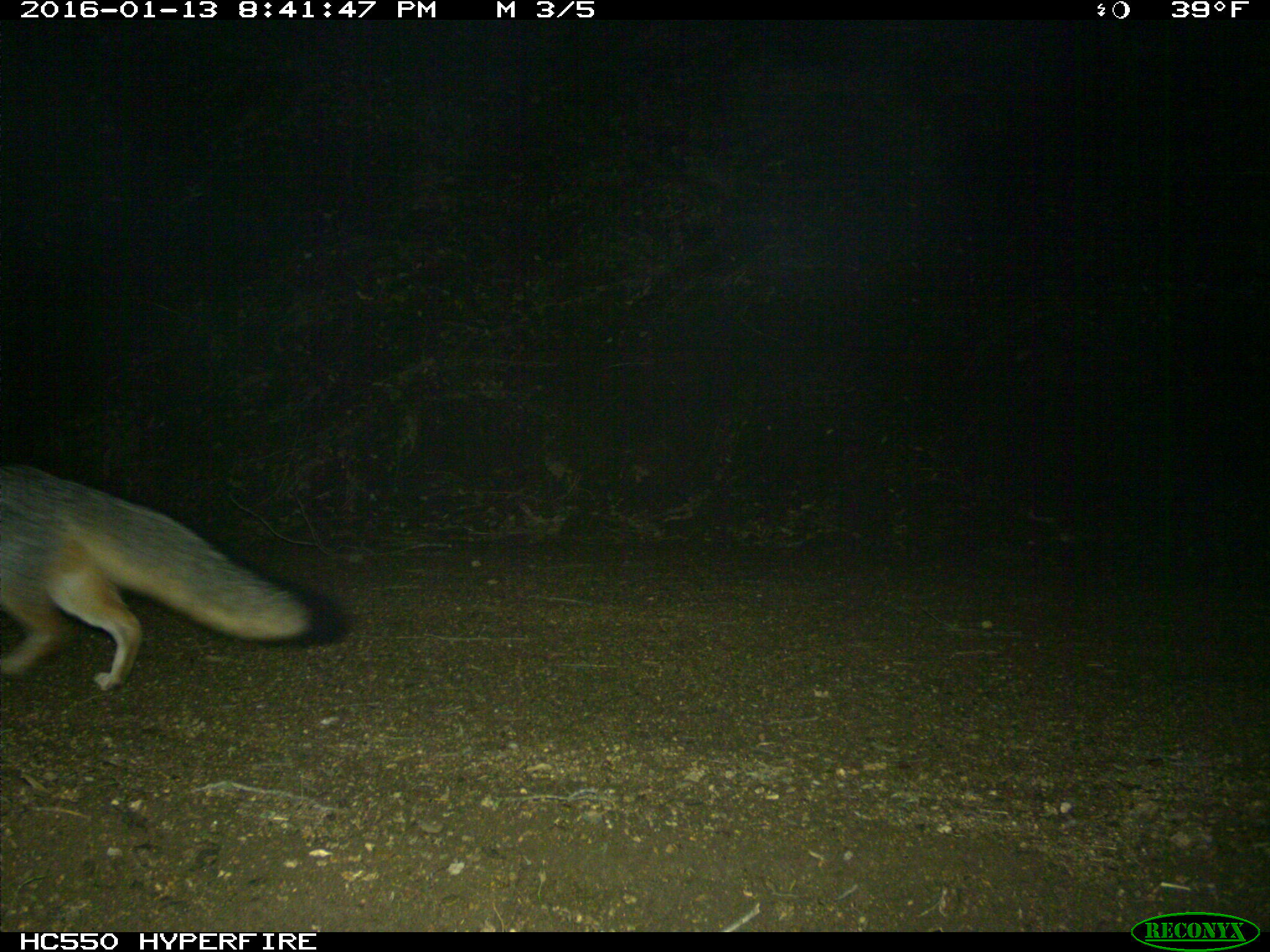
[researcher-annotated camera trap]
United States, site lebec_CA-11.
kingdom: Animalia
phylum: Chordata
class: Mammalia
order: Carnivora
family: Canidae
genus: Urocyon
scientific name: Urocyon cinereoargenteus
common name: gray fox